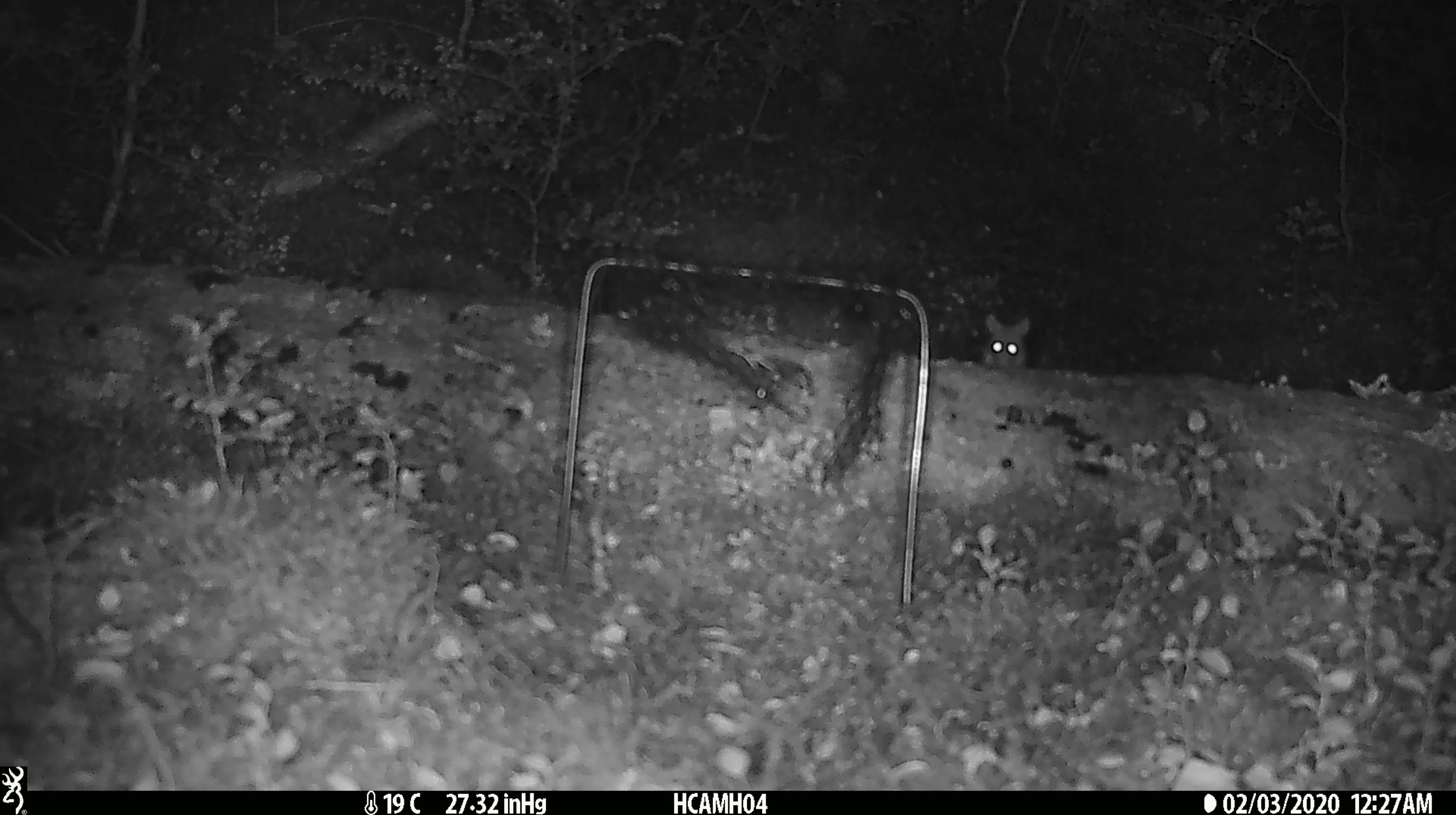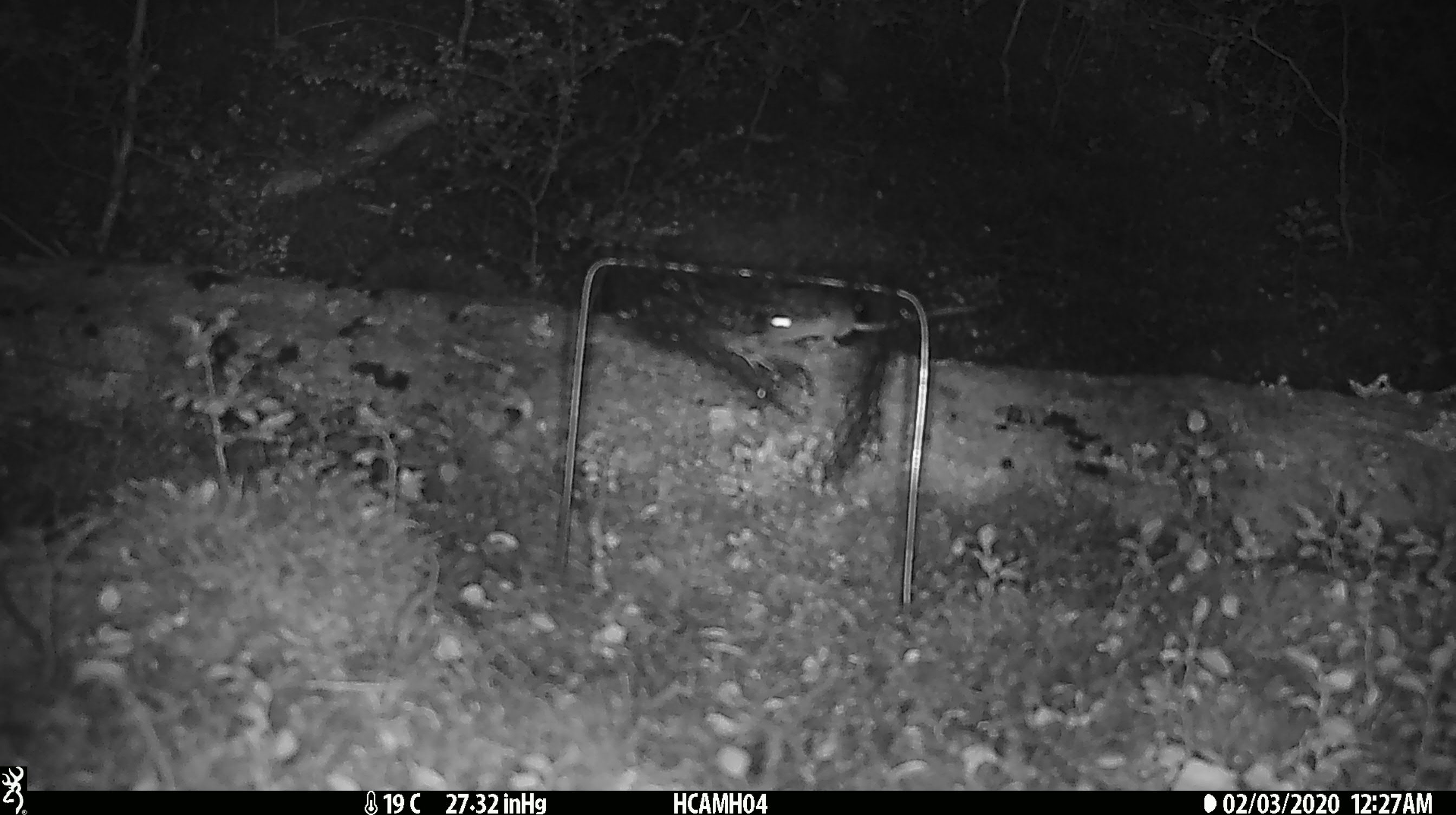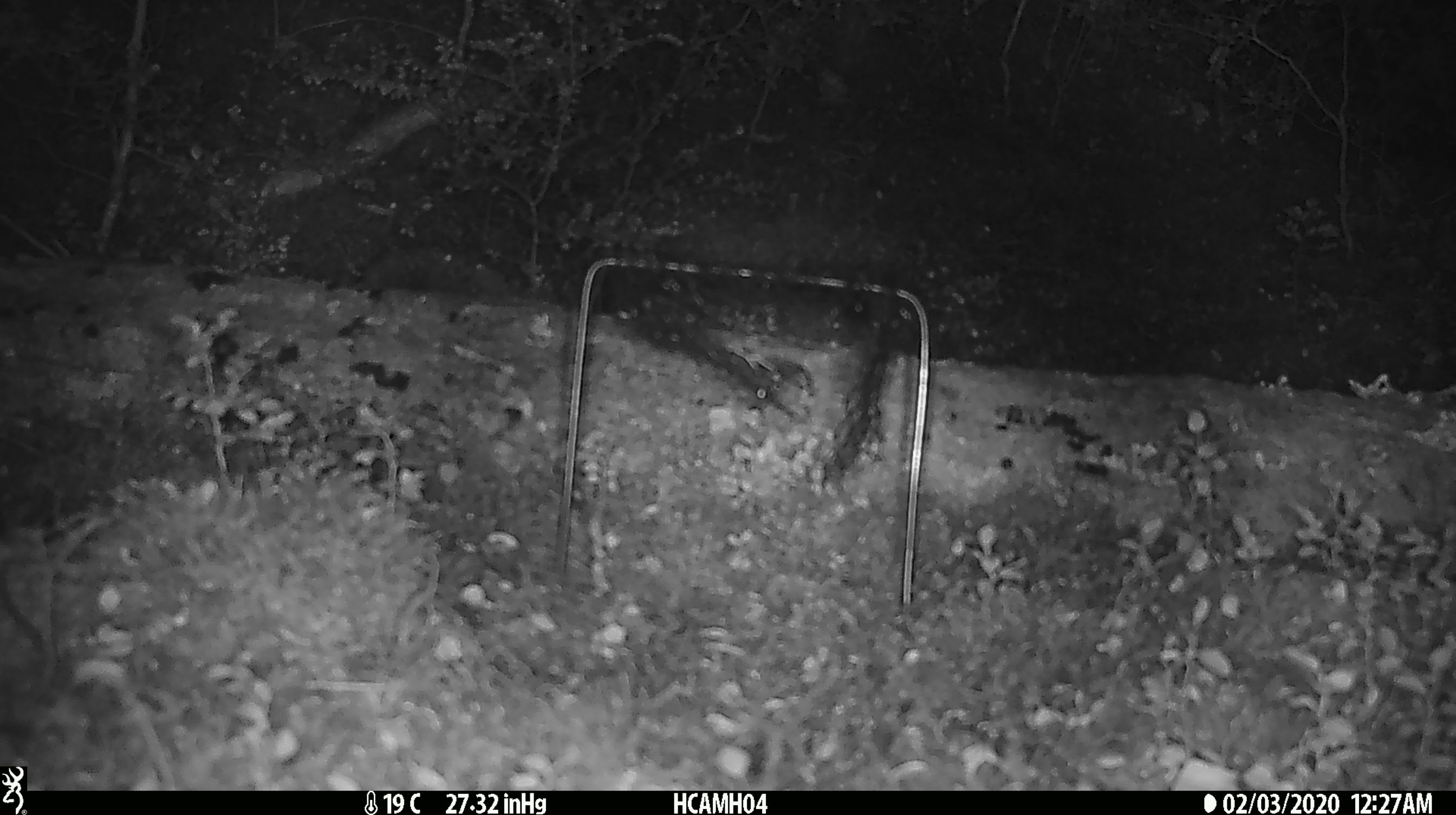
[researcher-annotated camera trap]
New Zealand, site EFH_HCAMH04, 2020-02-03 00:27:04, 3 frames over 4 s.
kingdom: Animalia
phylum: Chordata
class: Mammalia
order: Rodentia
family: Muridae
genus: Mus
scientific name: Mus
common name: mouse